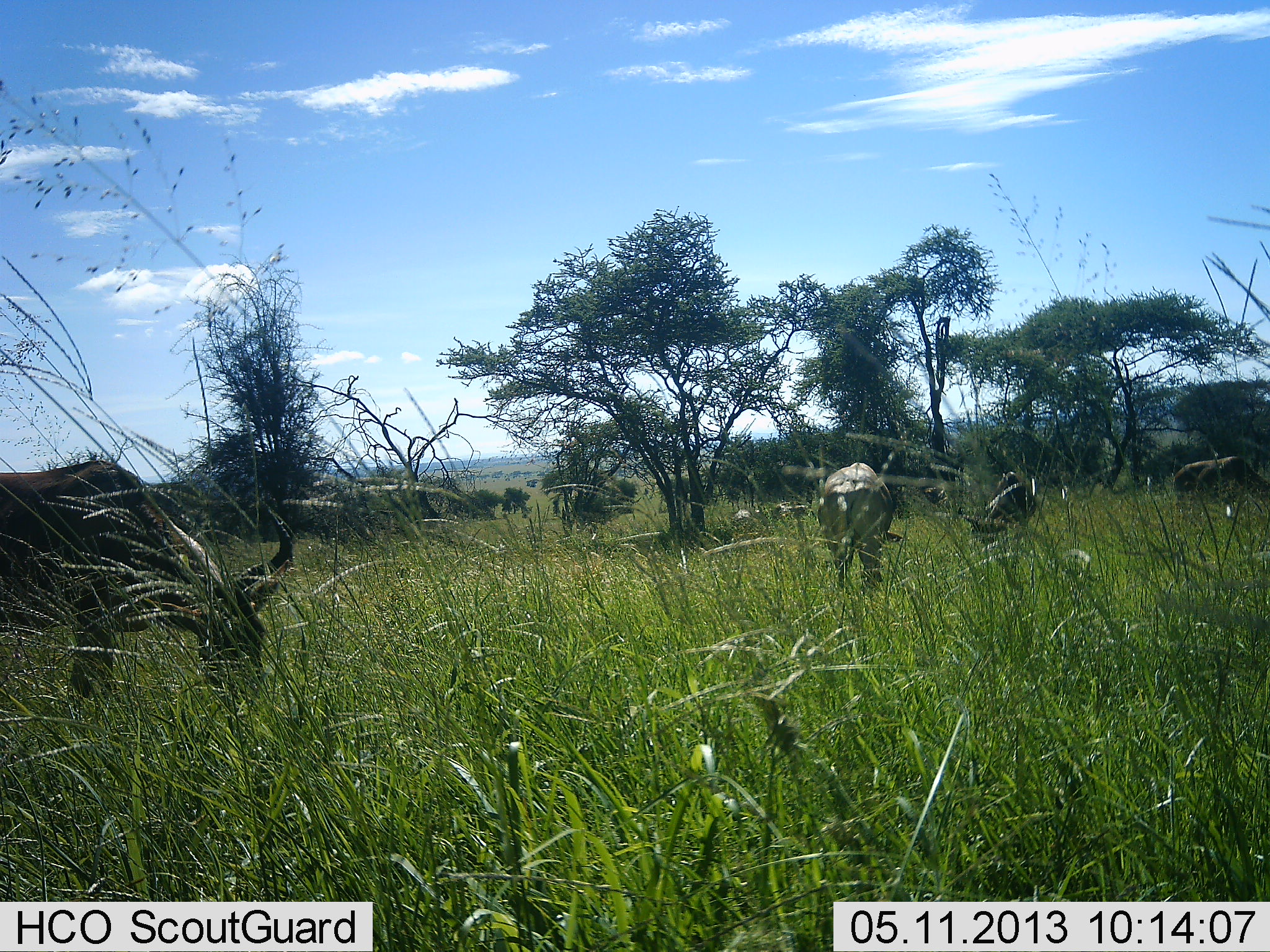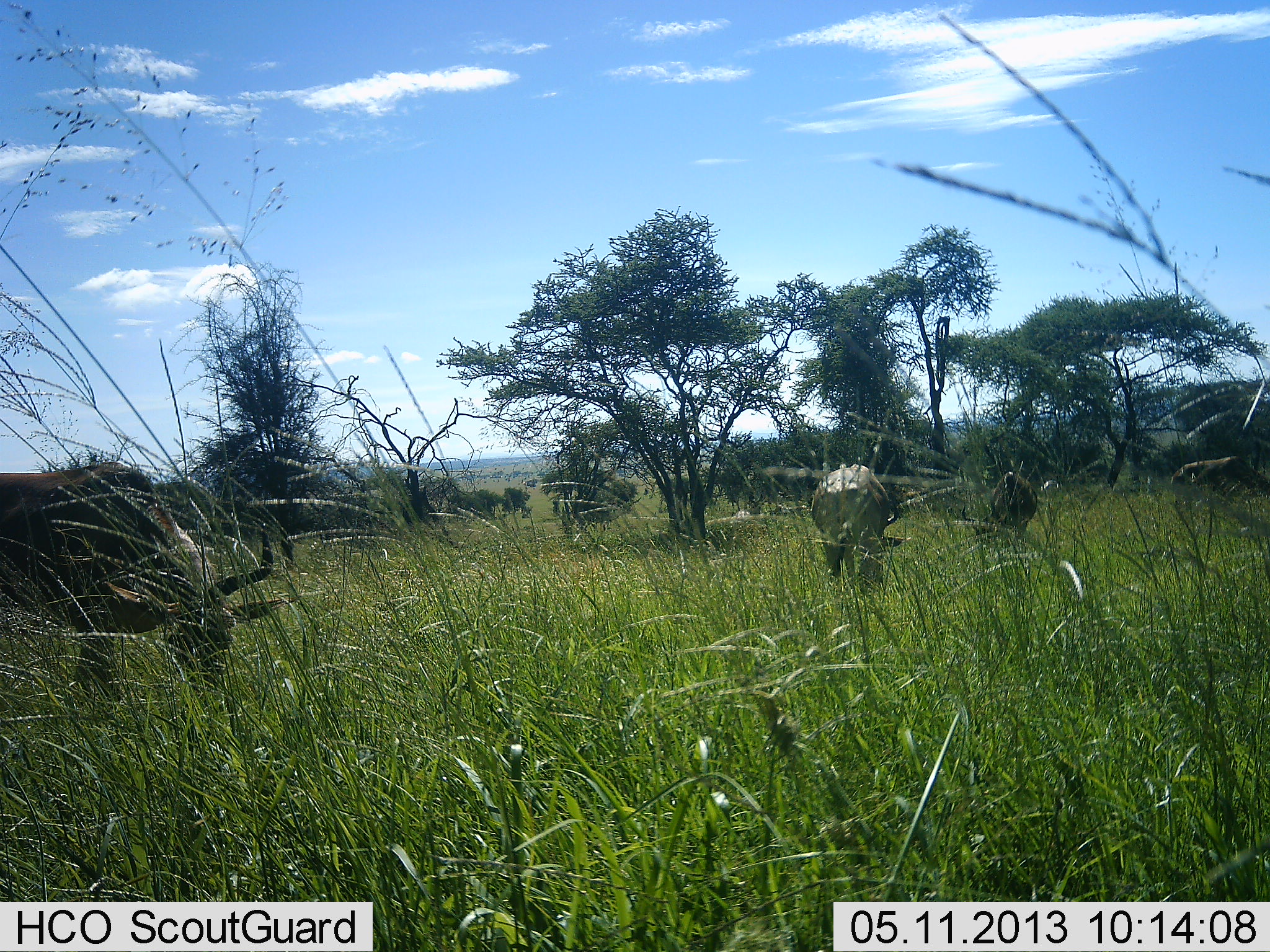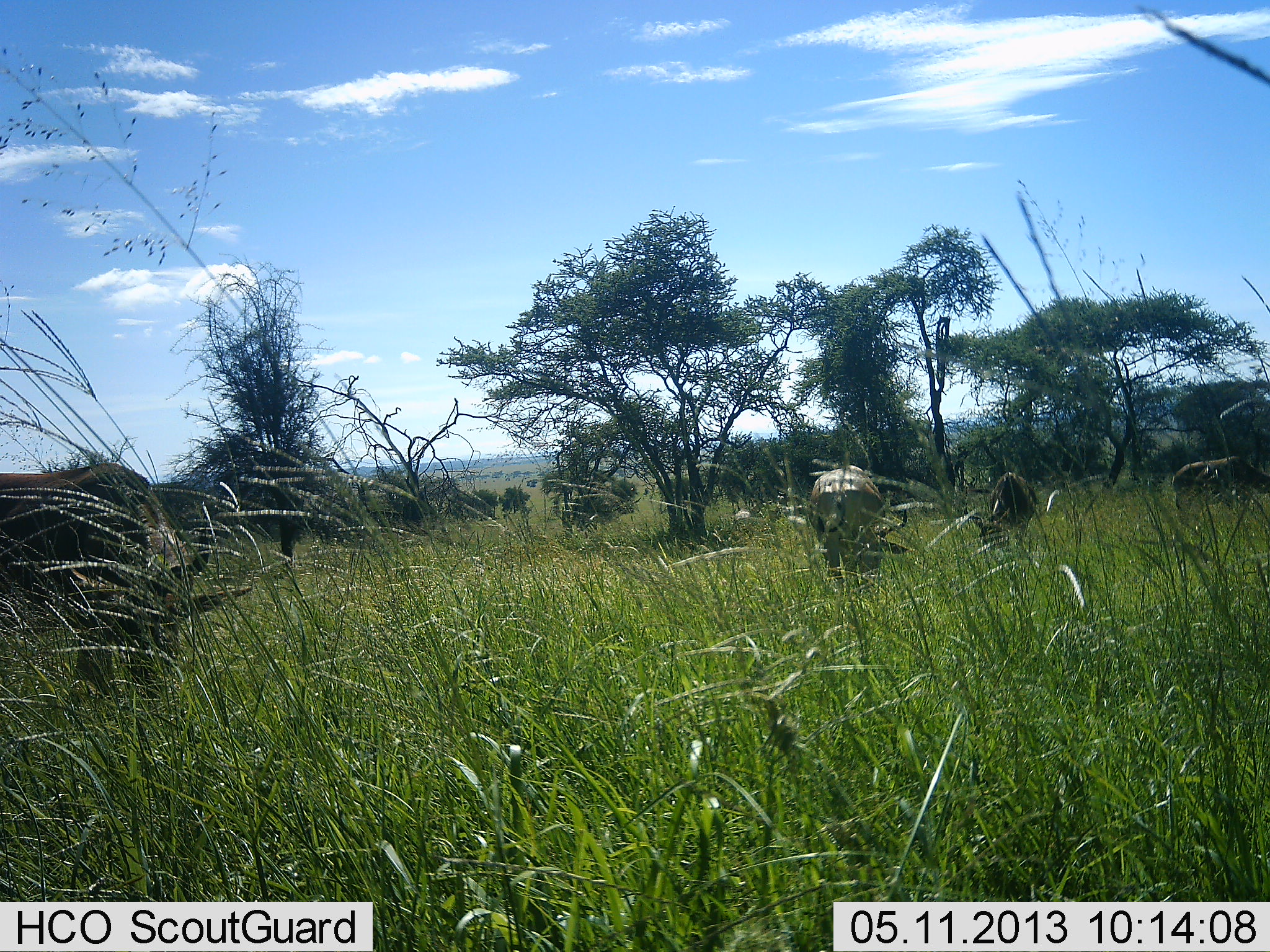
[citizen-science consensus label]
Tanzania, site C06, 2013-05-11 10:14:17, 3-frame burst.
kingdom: Animalia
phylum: Chordata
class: Mammalia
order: Artiodactyla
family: Bovidae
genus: Connochaetes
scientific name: Connochaetes taurinus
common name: blue wildebeest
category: wildebeest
Wildebeest (blue wildebeest) (Connochaetes taurinus), count 4. Behavior (volunteer vote fractions): standing 43%, resting 0%, moving 7%, interacting 0%. Young present (vote fraction): 0%. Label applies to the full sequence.